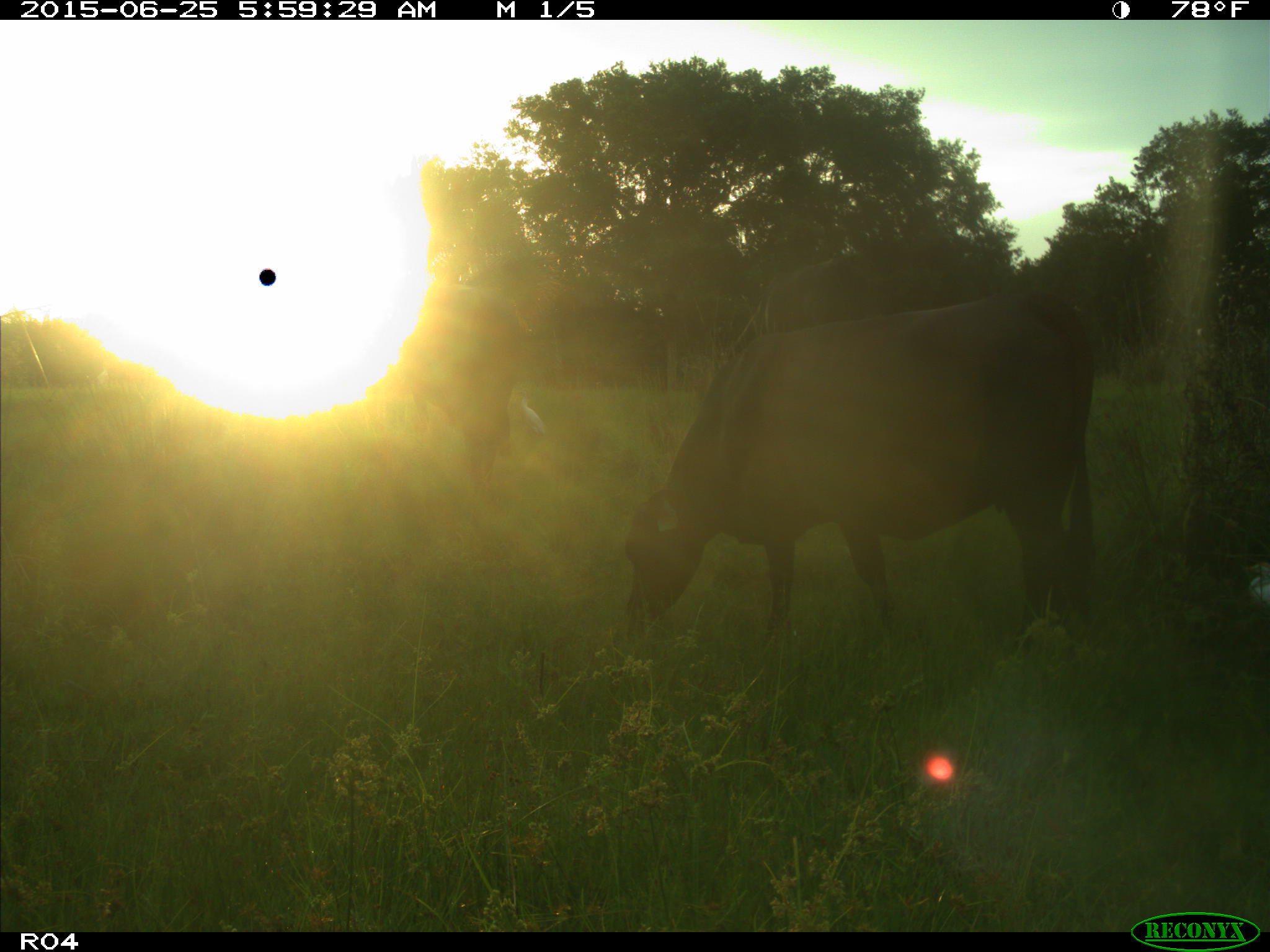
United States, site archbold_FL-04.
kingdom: Animalia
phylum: Chordata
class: Mammalia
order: Artiodactyla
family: Bovidae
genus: Bos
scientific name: Bos taurus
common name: domestic cow